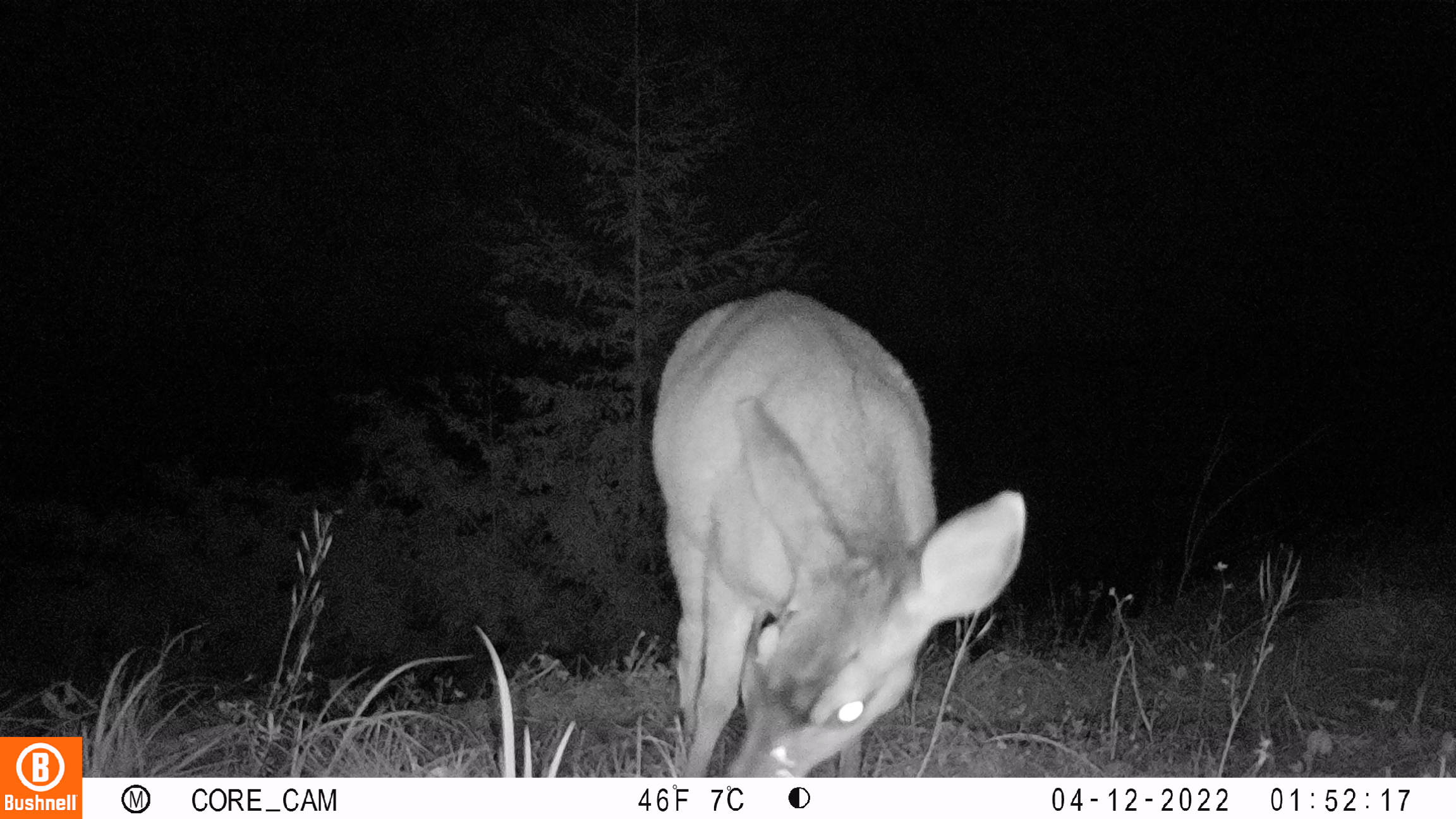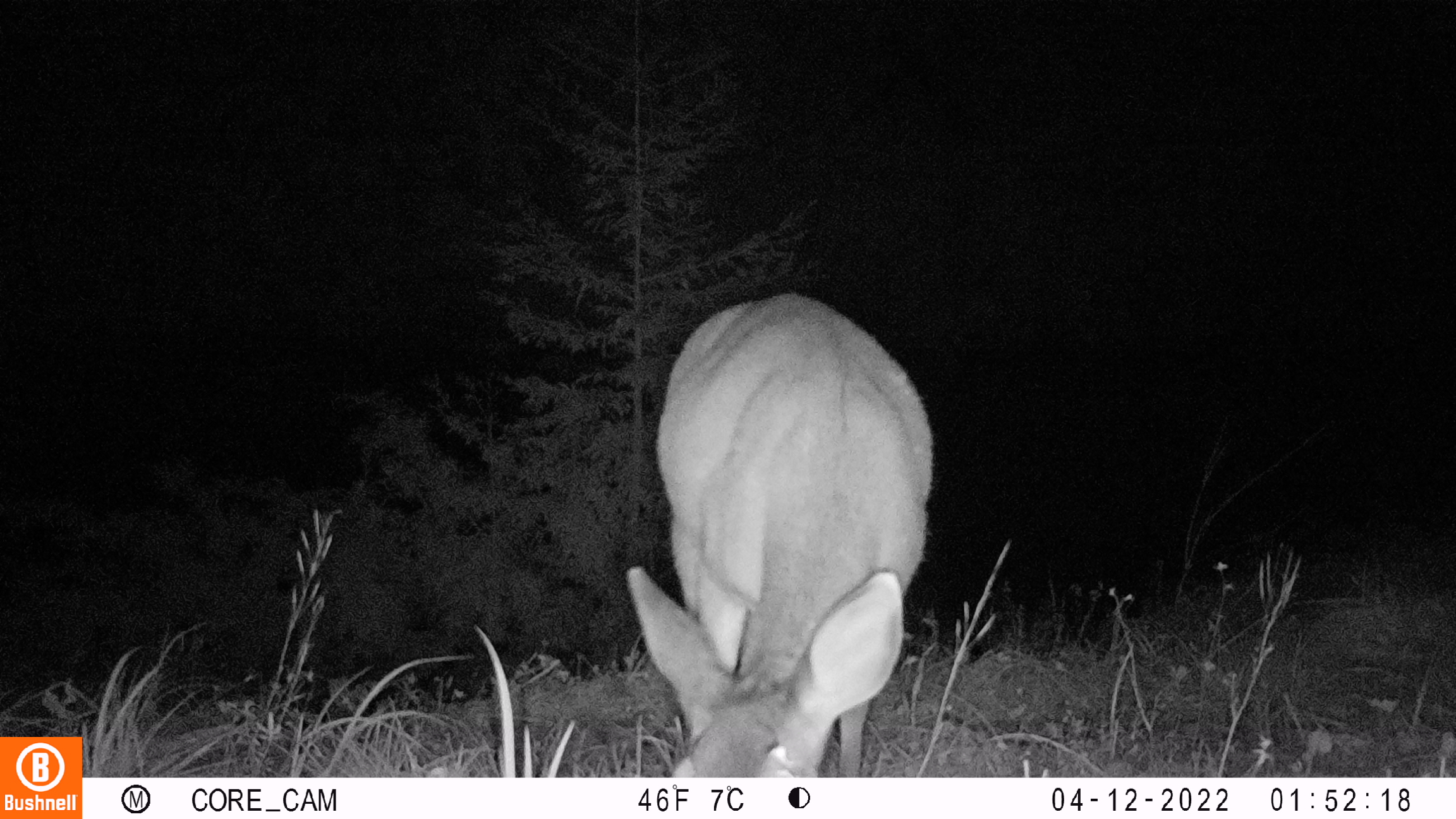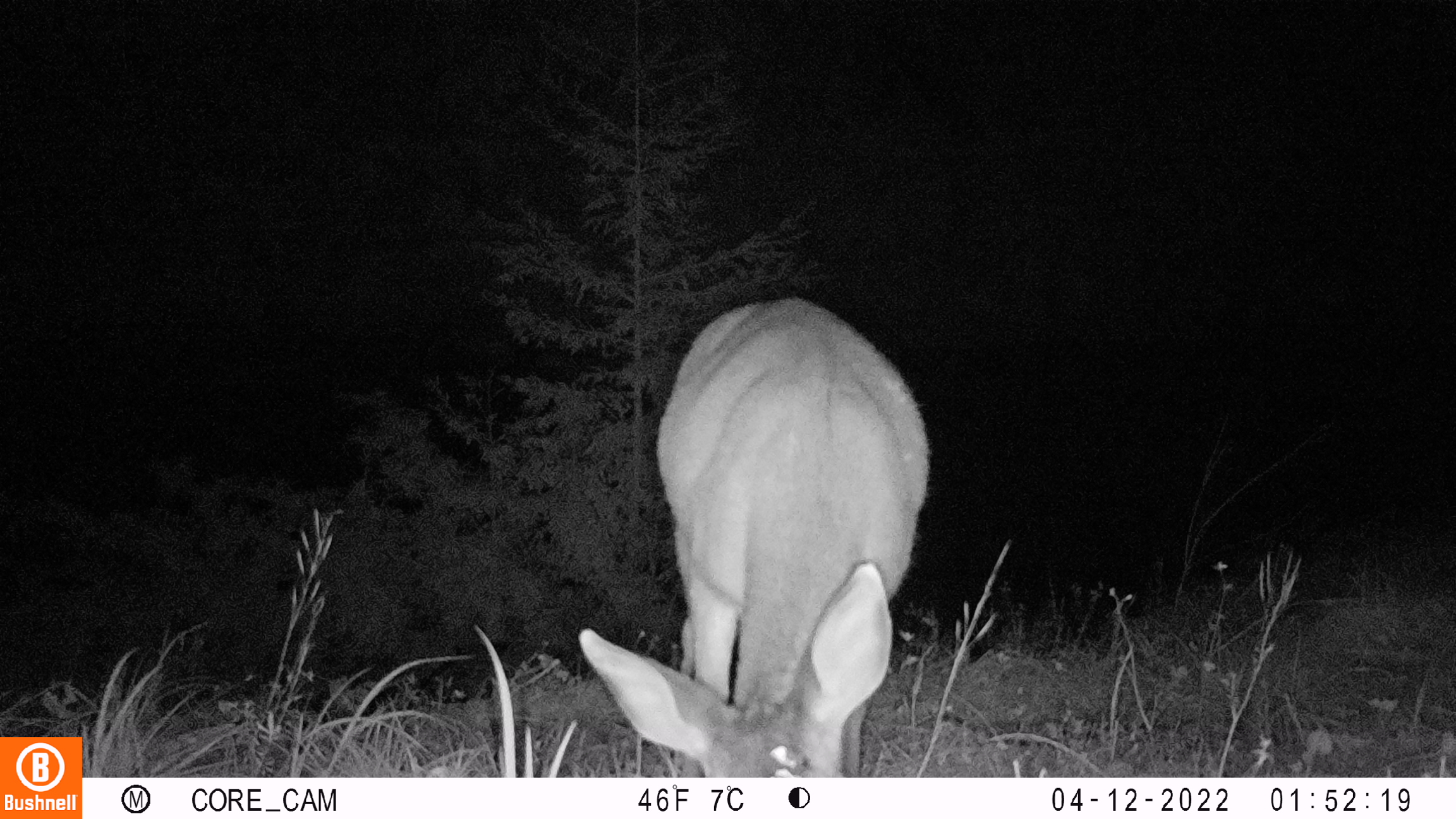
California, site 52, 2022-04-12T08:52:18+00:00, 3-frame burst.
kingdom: Animalia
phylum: Chordata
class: Mammalia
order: Artiodactyla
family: Cervidae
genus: Odocoileus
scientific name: Odocoileus hemionus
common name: mule deer